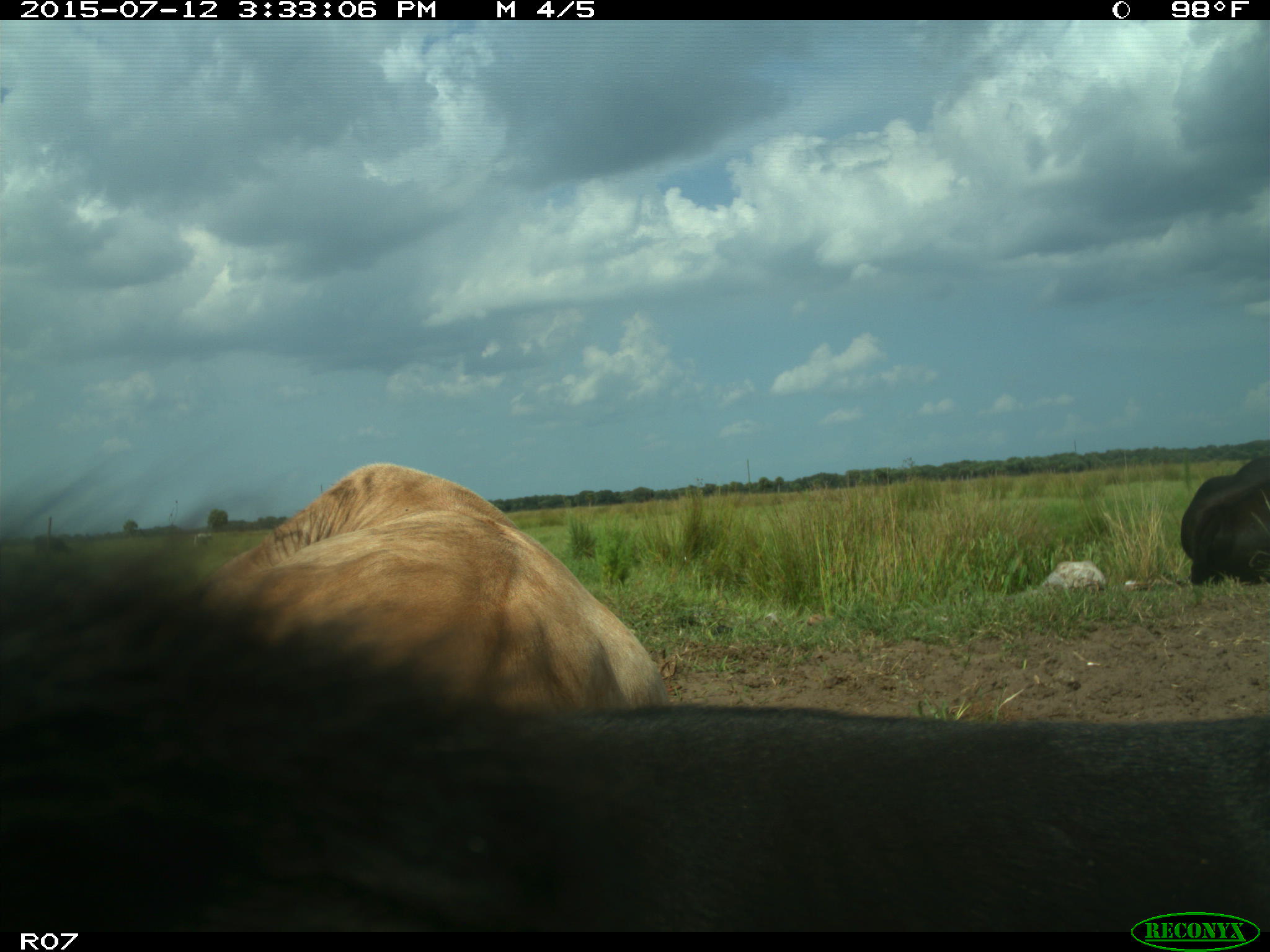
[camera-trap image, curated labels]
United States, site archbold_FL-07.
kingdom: Animalia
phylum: Chordata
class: Mammalia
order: Artiodactyla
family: Bovidae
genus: Bos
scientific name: Bos taurus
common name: domestic cow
Bos taurus (domestic cow).